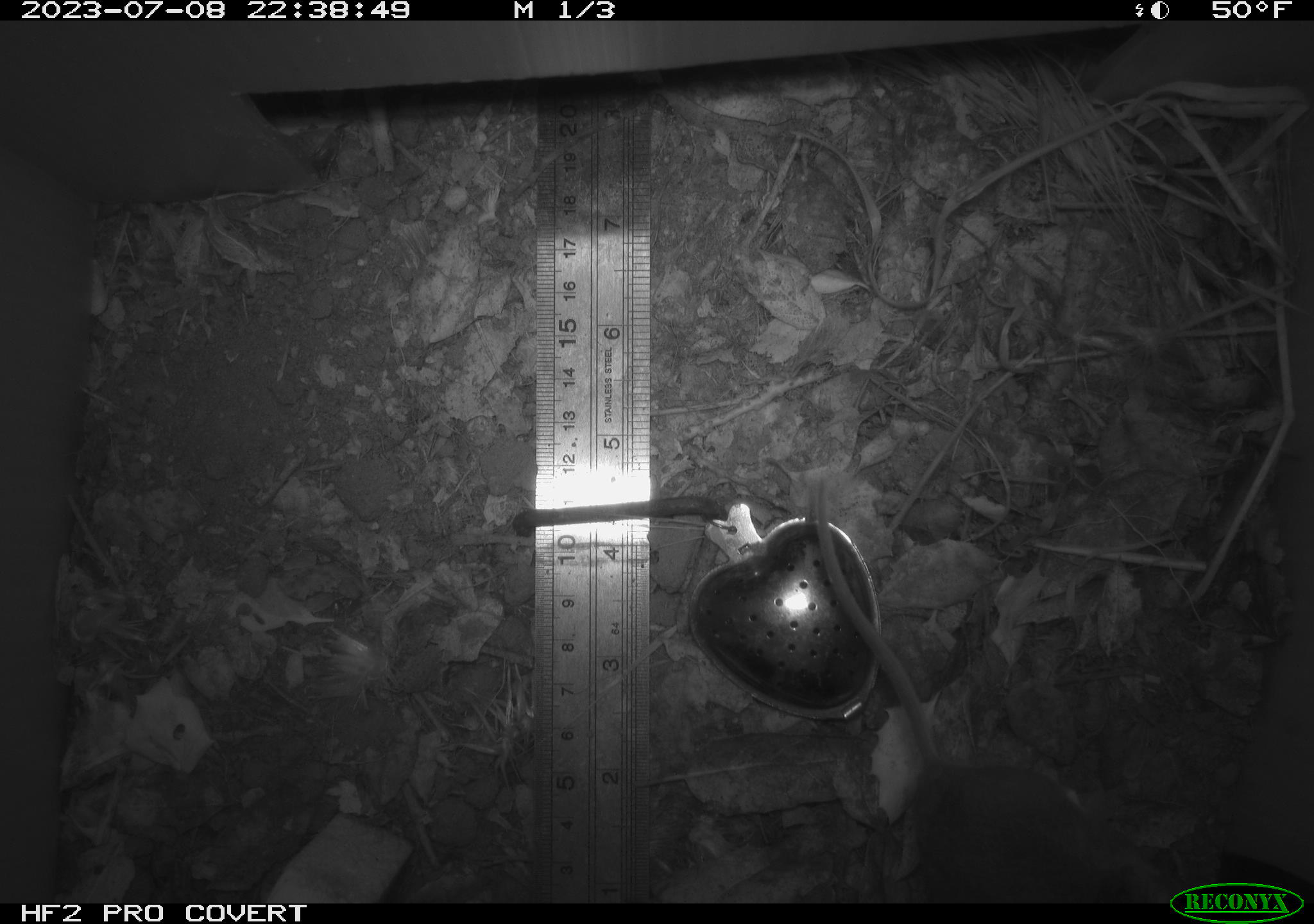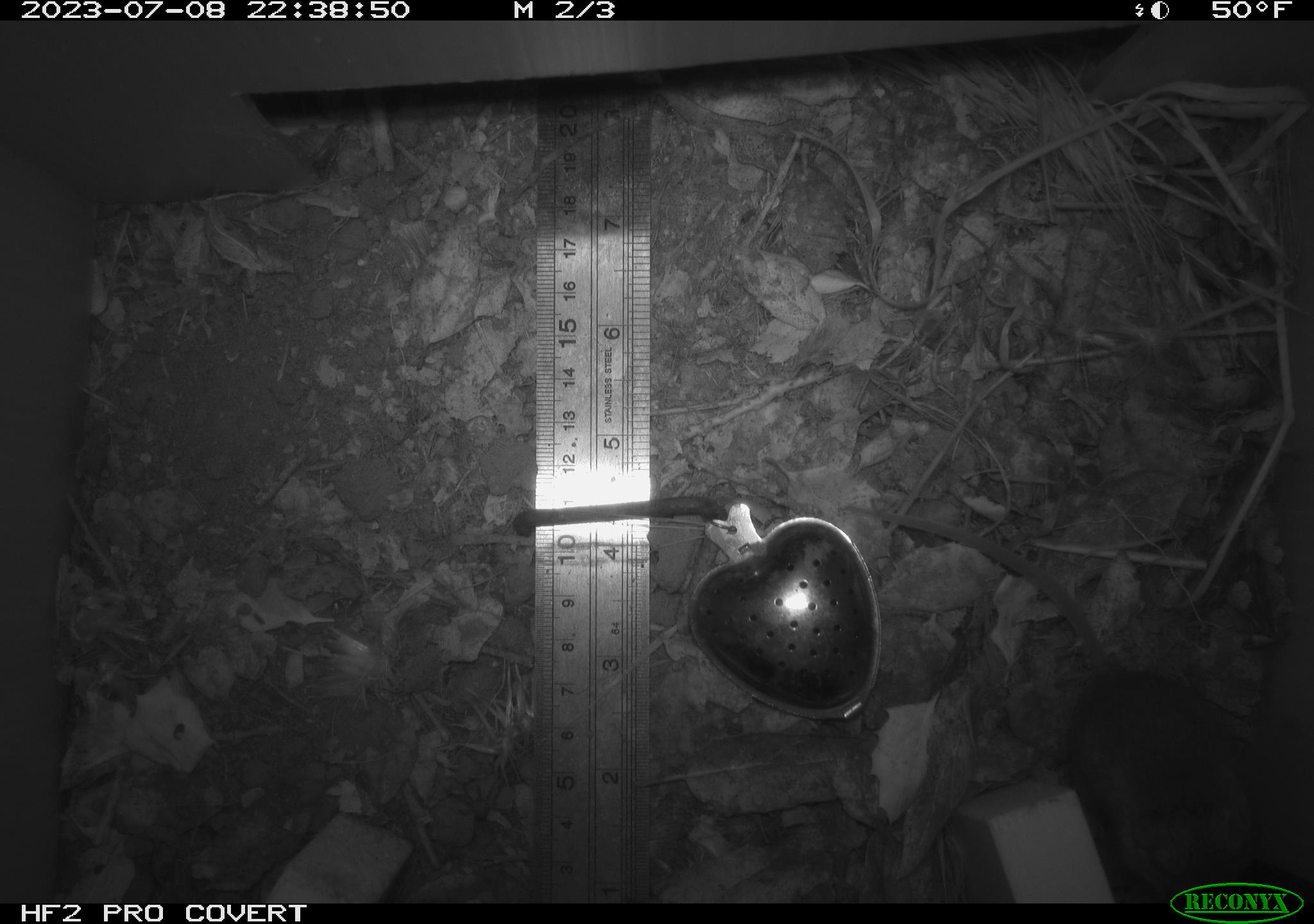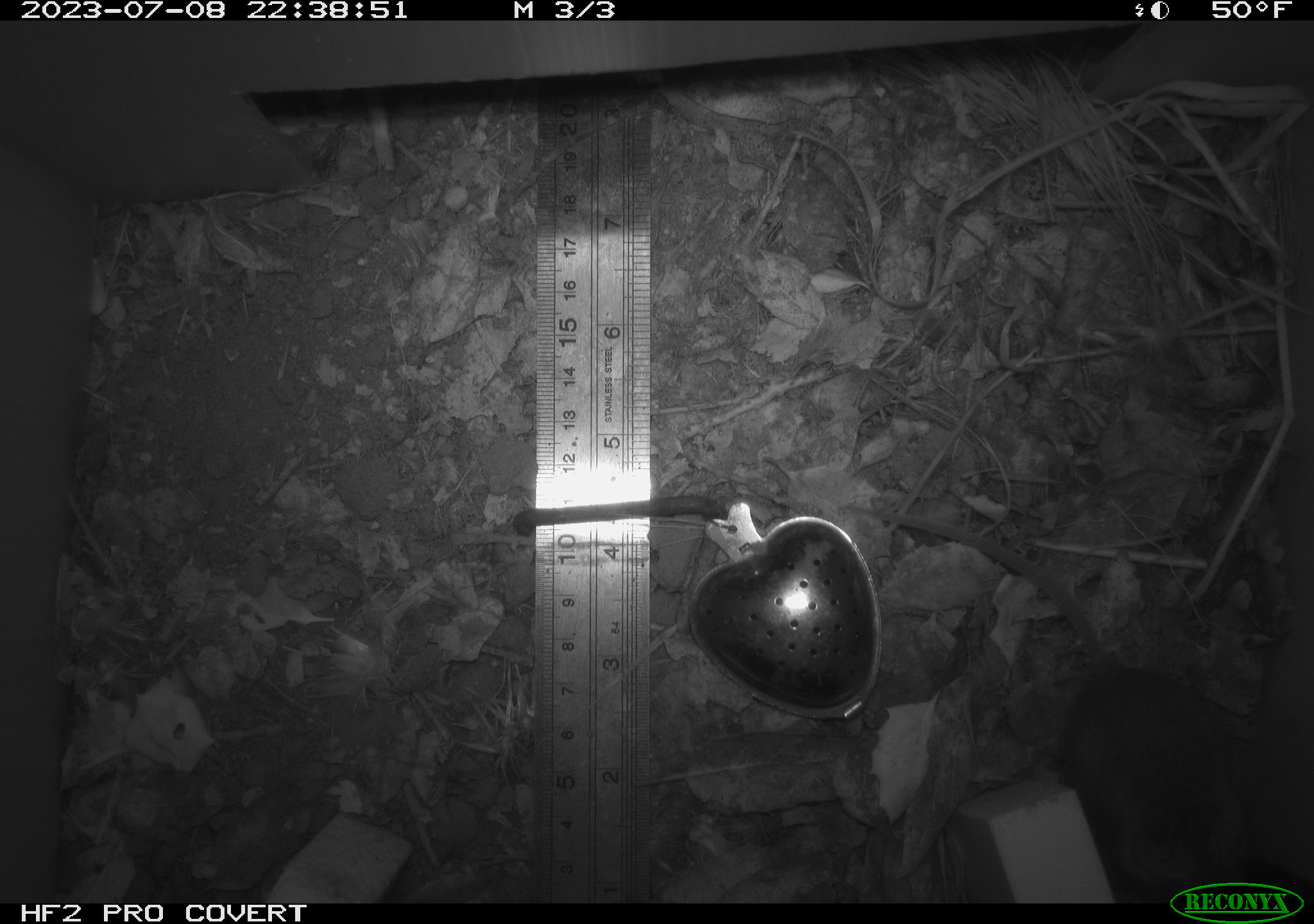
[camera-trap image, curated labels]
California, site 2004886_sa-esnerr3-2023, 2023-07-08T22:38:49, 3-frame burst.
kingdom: Animalia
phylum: Chordata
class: Mammalia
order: Rodentia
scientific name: Rodentia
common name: mouse species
Mouse species (Rodentia).